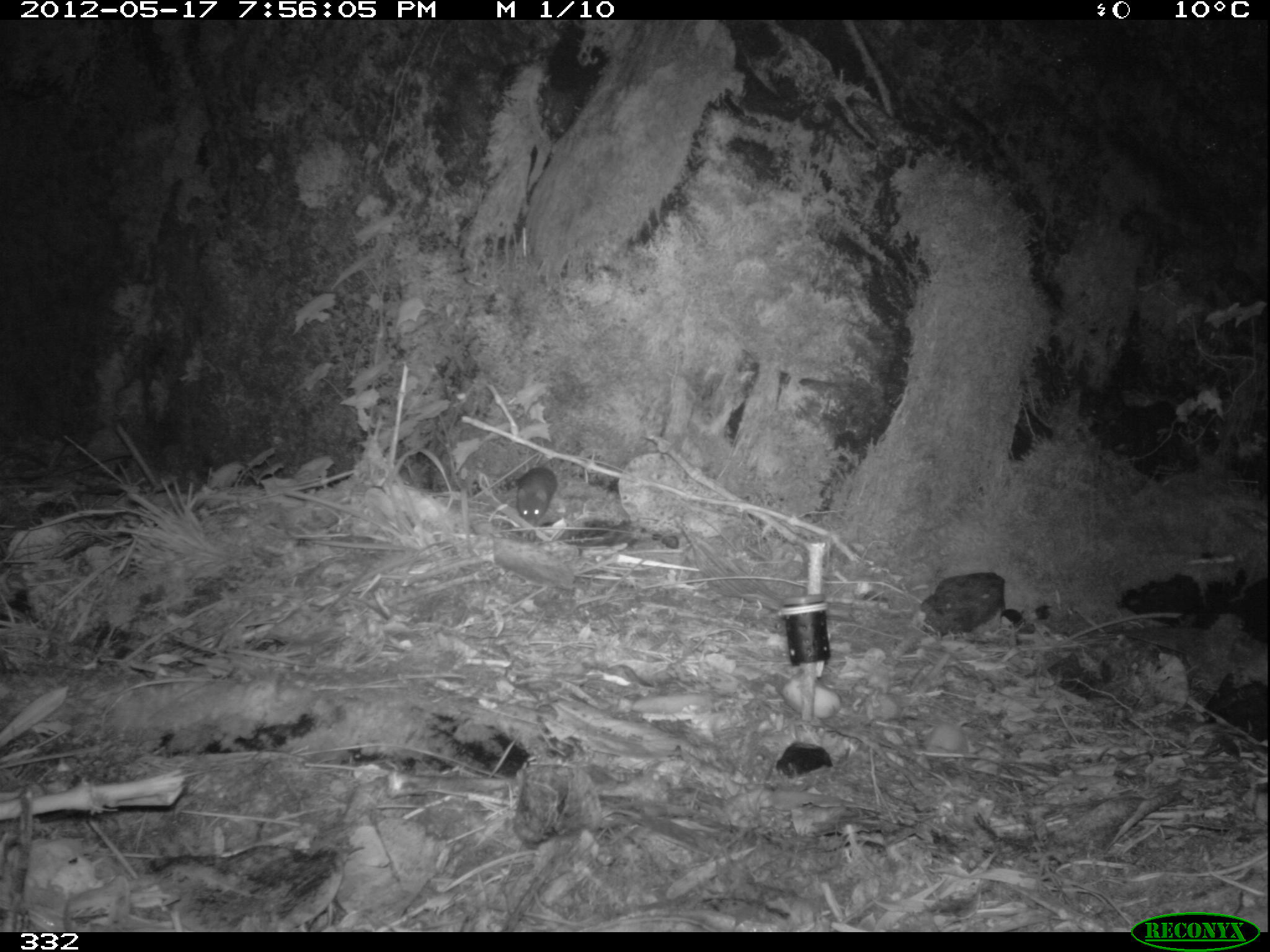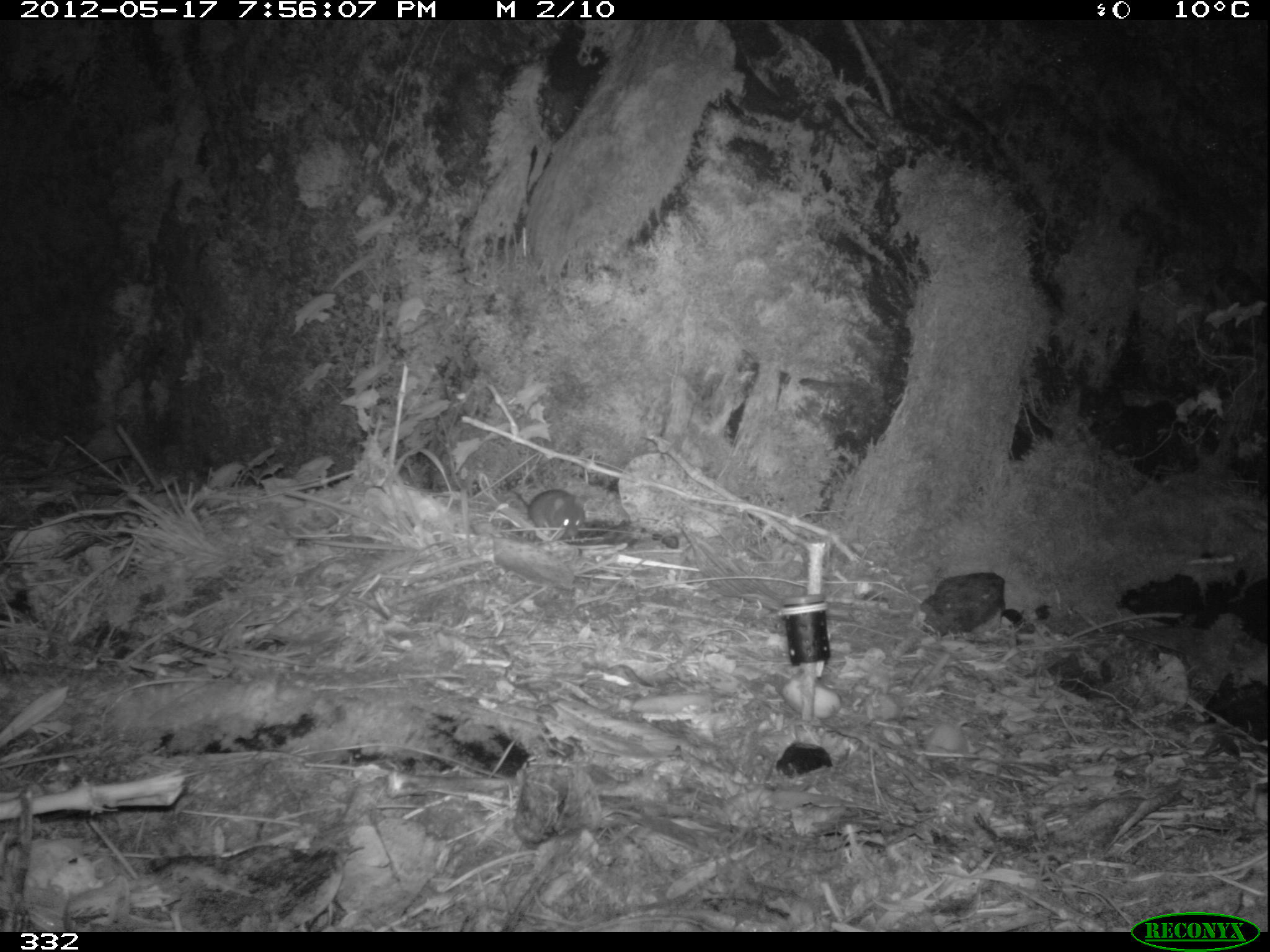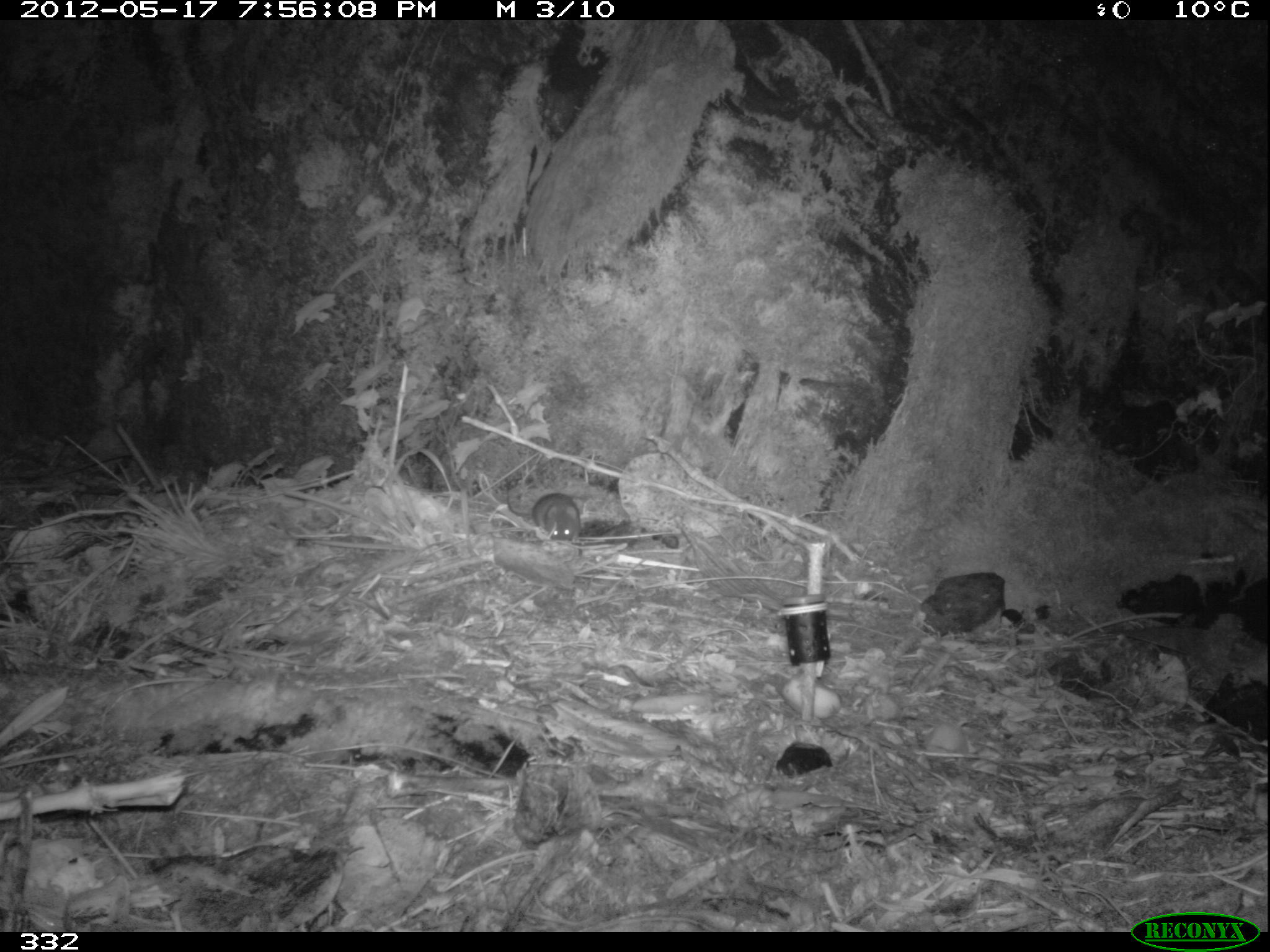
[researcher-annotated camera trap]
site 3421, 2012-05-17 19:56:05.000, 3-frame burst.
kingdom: Animalia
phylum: Chordata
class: Mammalia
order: Rodentia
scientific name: Rodentia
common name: rodents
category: unknown rodent